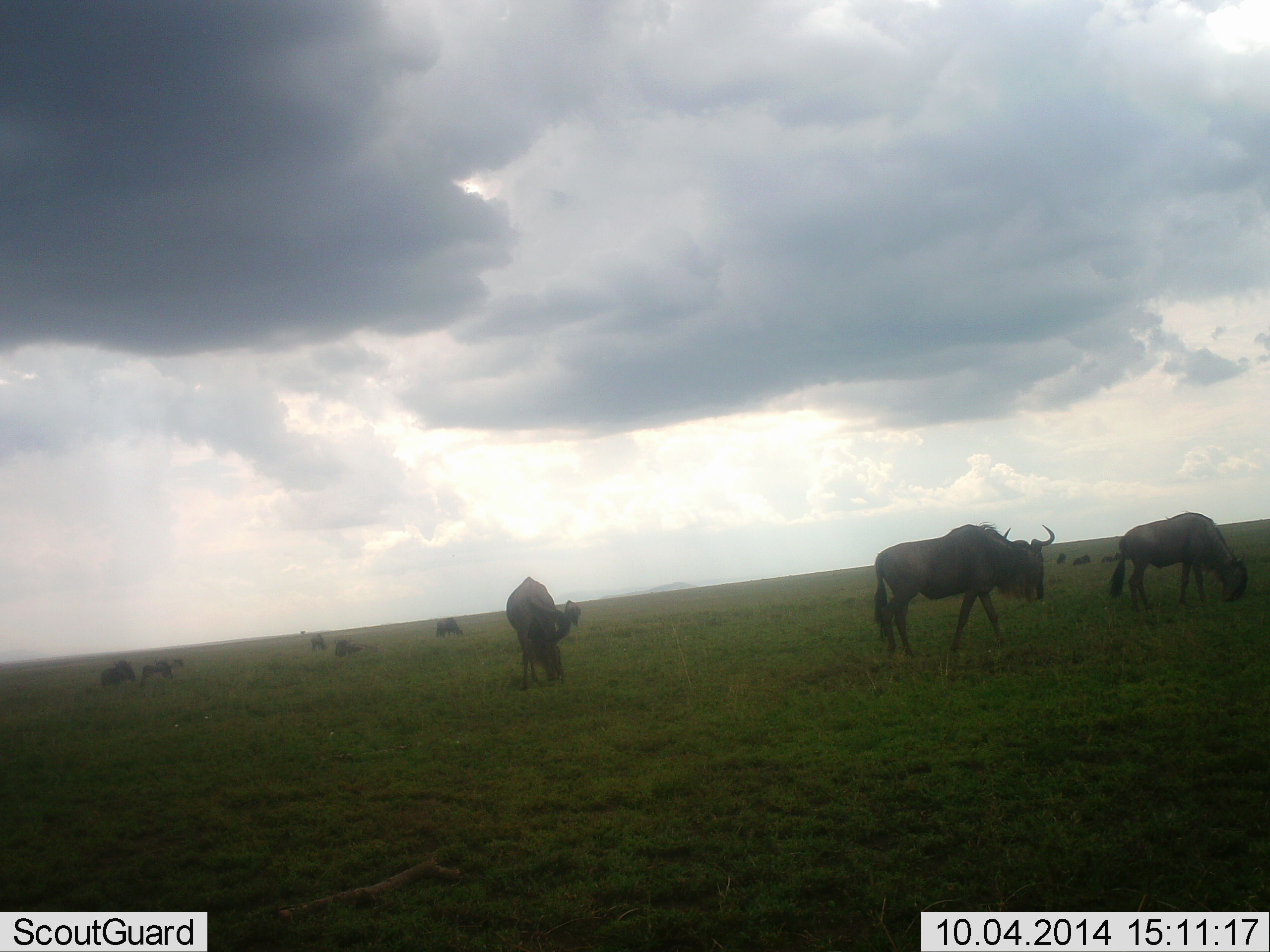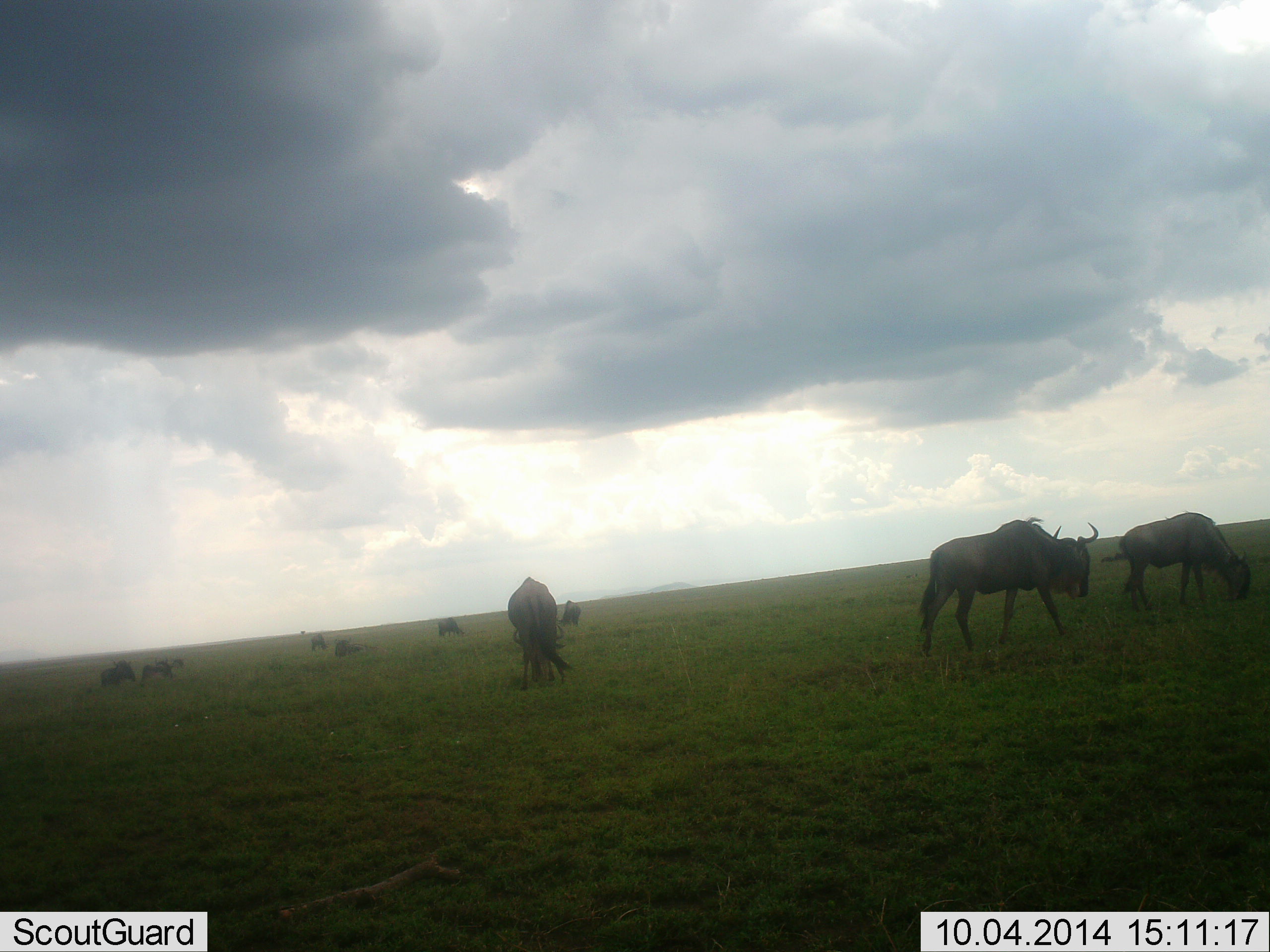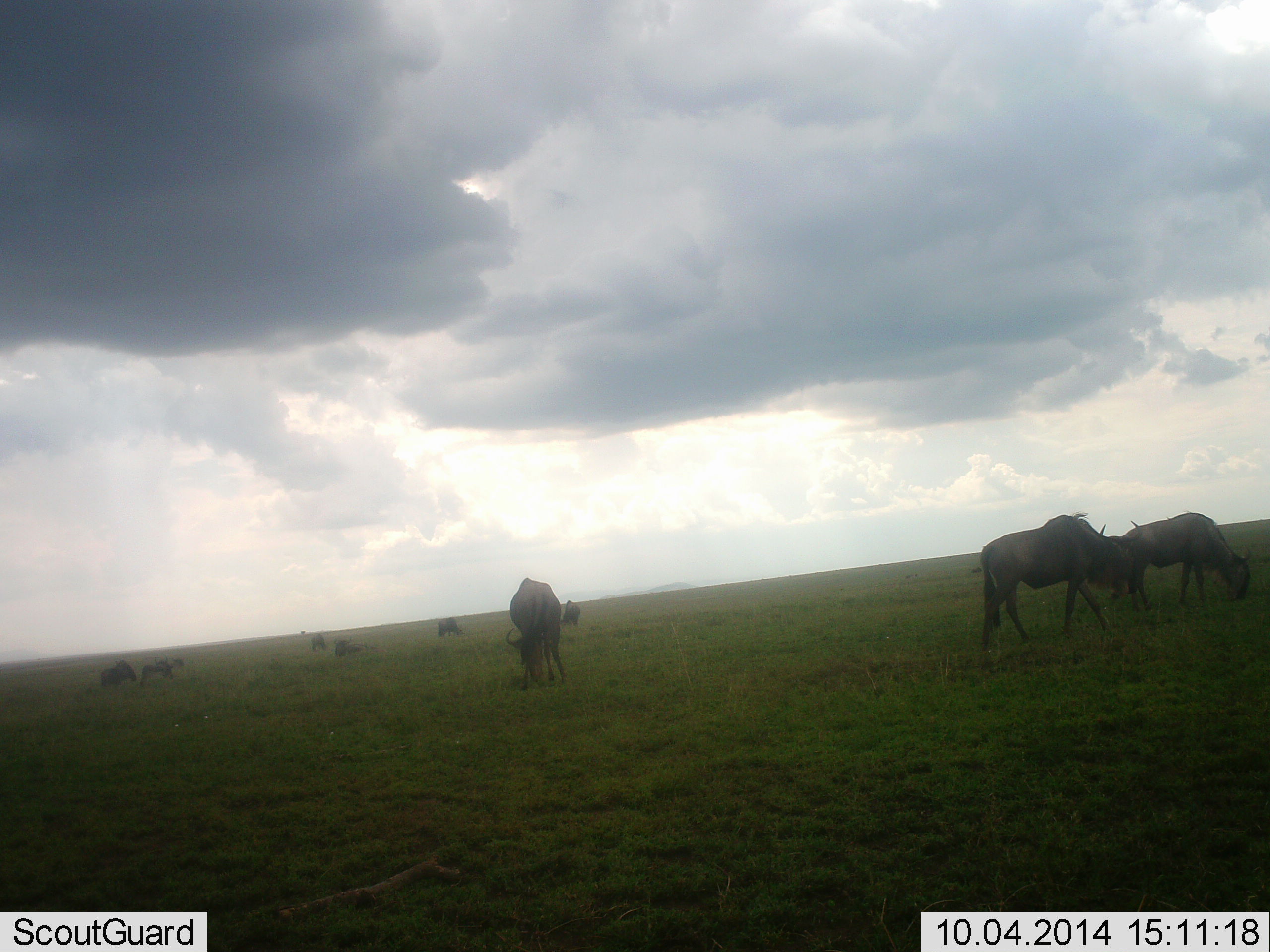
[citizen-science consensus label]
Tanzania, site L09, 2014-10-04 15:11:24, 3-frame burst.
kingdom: Animalia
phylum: Chordata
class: Mammalia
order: Artiodactyla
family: Bovidae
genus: Connochaetes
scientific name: Connochaetes taurinus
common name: blue wildebeest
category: wildebeest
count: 11-50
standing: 60%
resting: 30%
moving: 60%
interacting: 10%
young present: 0%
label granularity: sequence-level